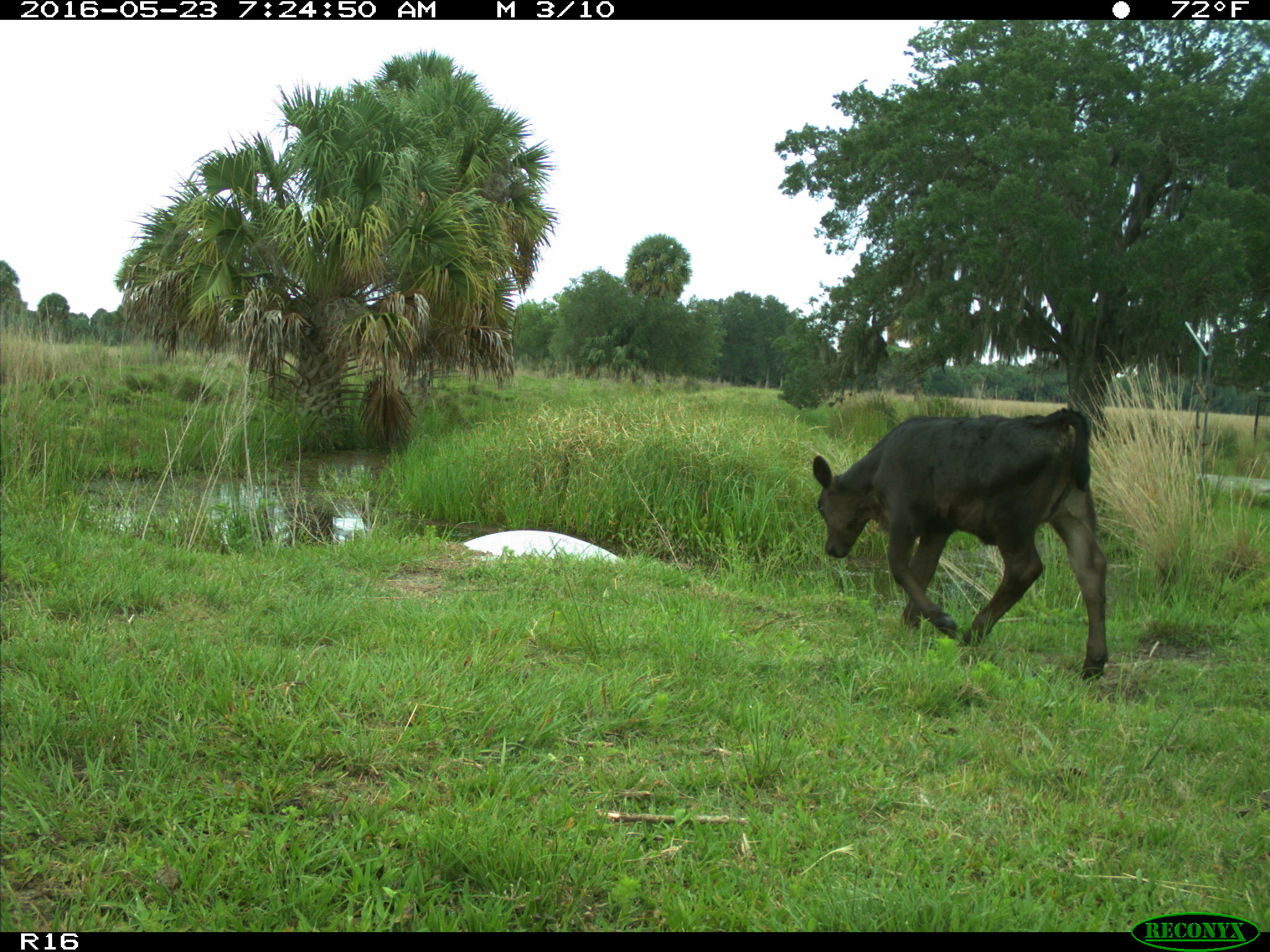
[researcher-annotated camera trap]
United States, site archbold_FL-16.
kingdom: Animalia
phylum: Chordata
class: Mammalia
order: Artiodactyla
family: Bovidae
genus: Bos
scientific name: Bos taurus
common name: domestic cow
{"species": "Bos taurus (domestic cow)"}